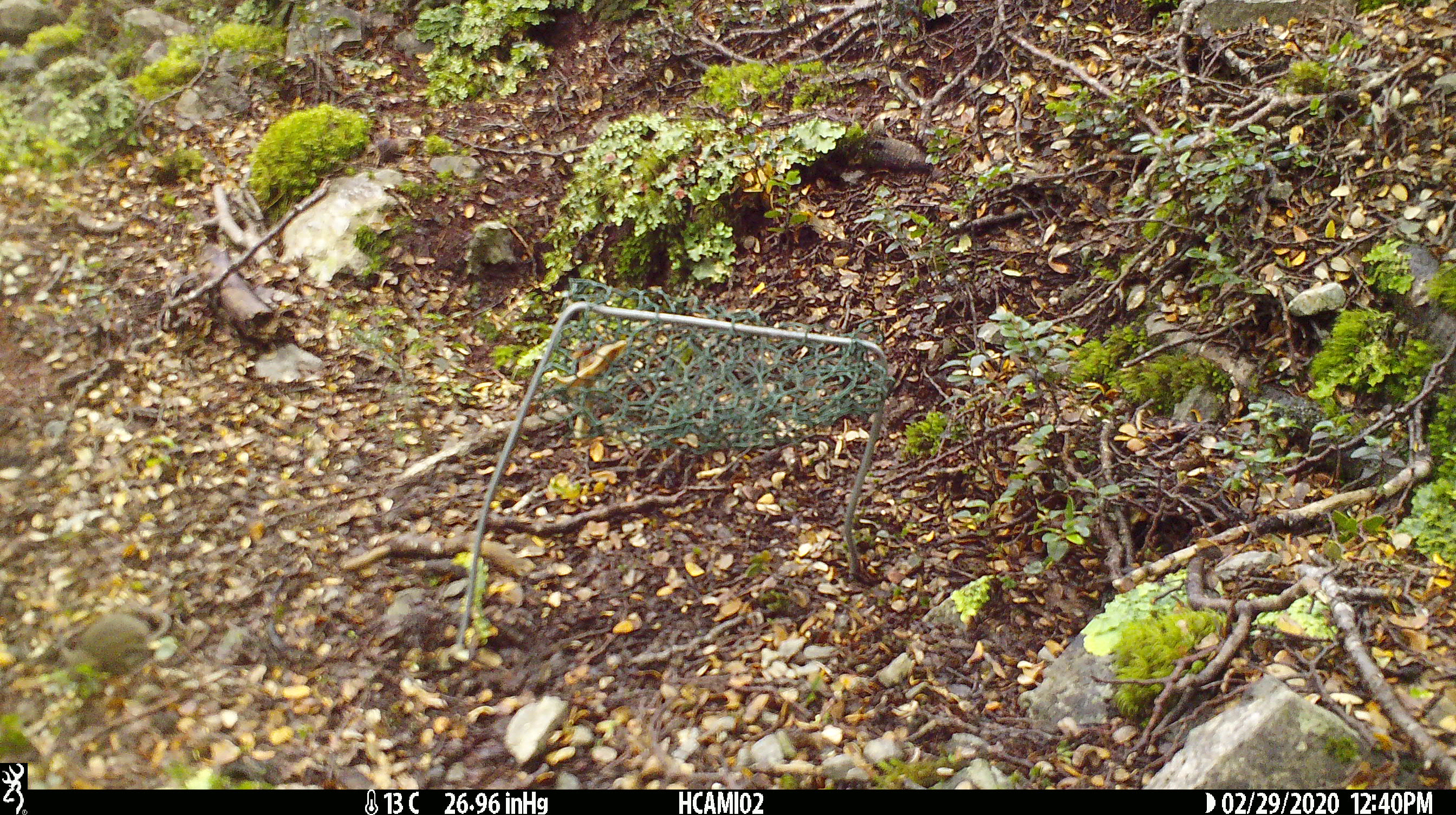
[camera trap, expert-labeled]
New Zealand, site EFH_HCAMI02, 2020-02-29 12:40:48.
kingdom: Animalia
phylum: Chordata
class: Mammalia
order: Rodentia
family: Muridae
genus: Mus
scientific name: Mus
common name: mouse